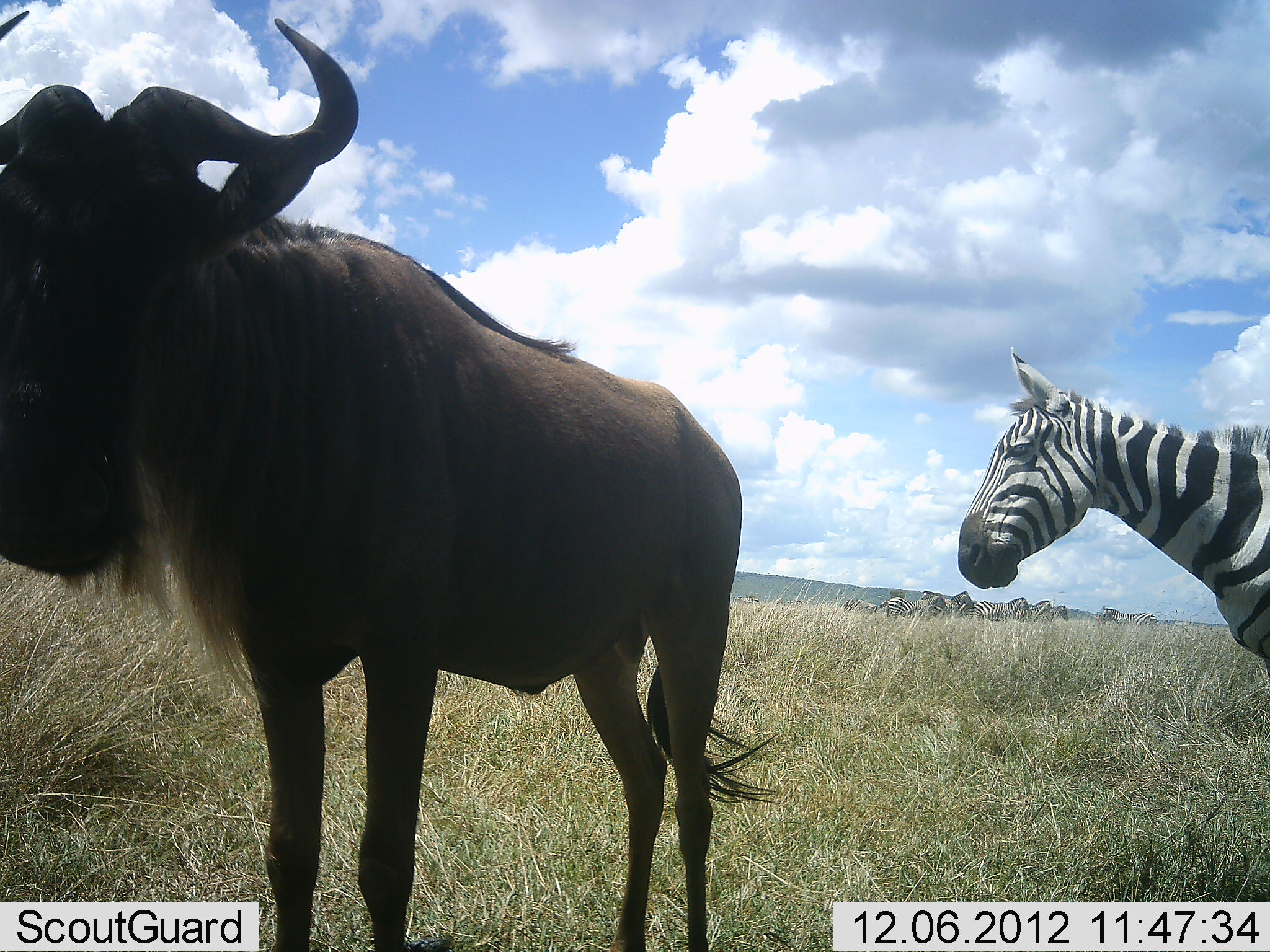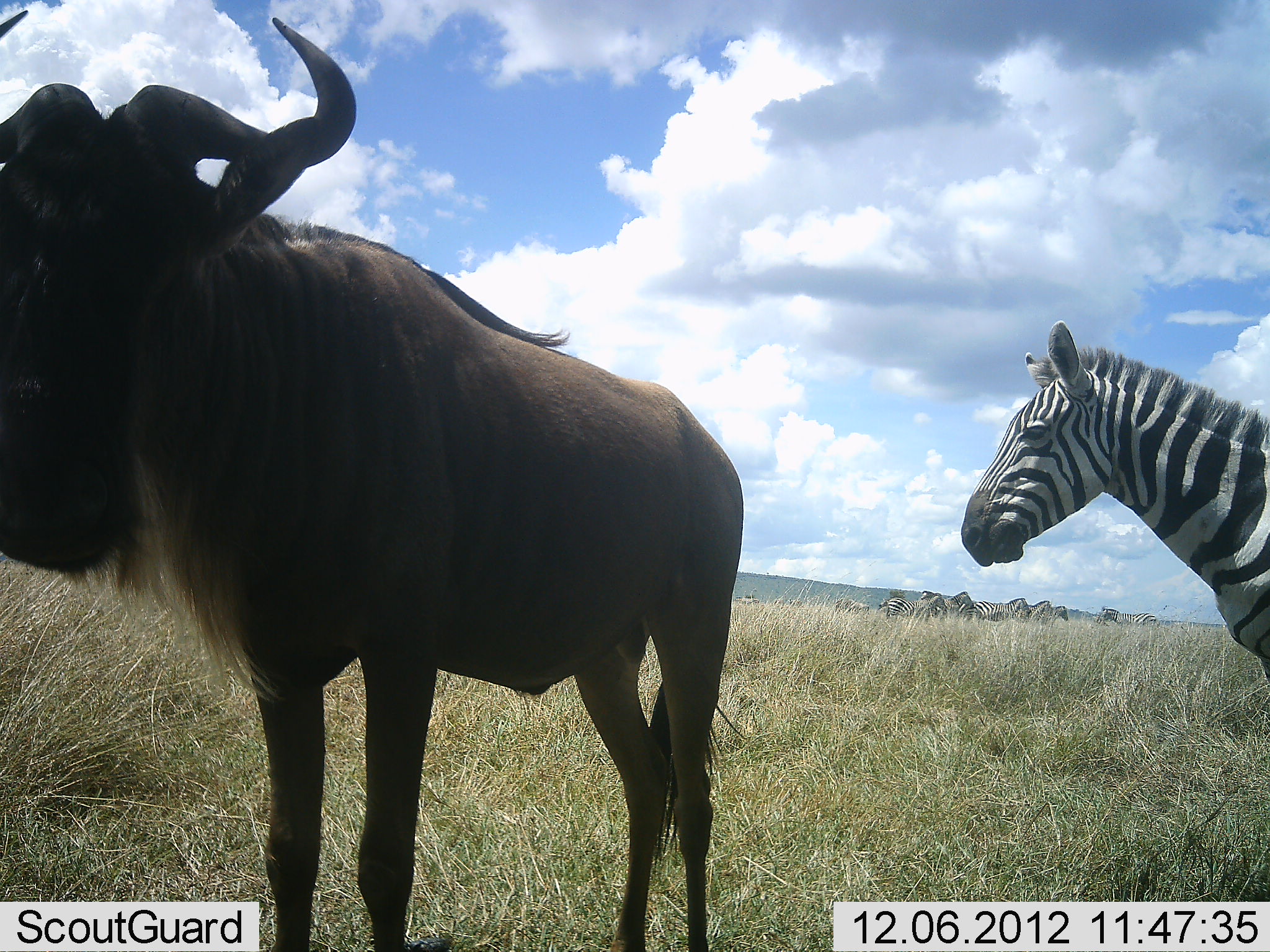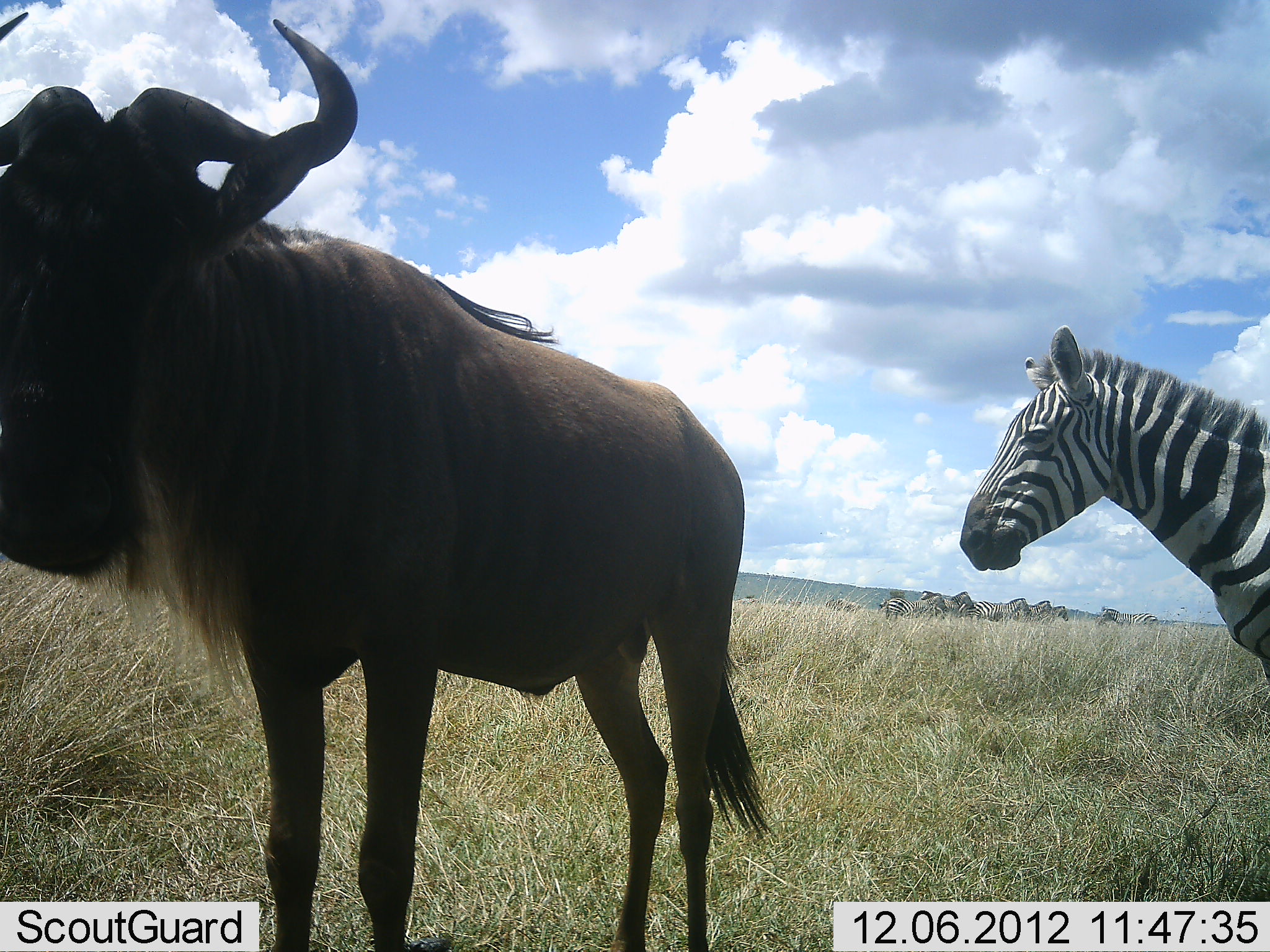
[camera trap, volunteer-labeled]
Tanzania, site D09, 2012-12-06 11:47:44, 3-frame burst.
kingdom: Animalia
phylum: Chordata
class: Mammalia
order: Artiodactyla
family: Bovidae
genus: Connochaetes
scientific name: Connochaetes taurinus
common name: blue wildebeest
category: wildebeest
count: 1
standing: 100%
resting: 0%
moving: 0%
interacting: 0%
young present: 0%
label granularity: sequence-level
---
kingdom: Animalia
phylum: Chordata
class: Mammalia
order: Perissodactyla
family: Equidae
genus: Equus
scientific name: Equus quagga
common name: plains zebra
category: zebra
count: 7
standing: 100%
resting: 0%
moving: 0%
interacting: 10%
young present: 0%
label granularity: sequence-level